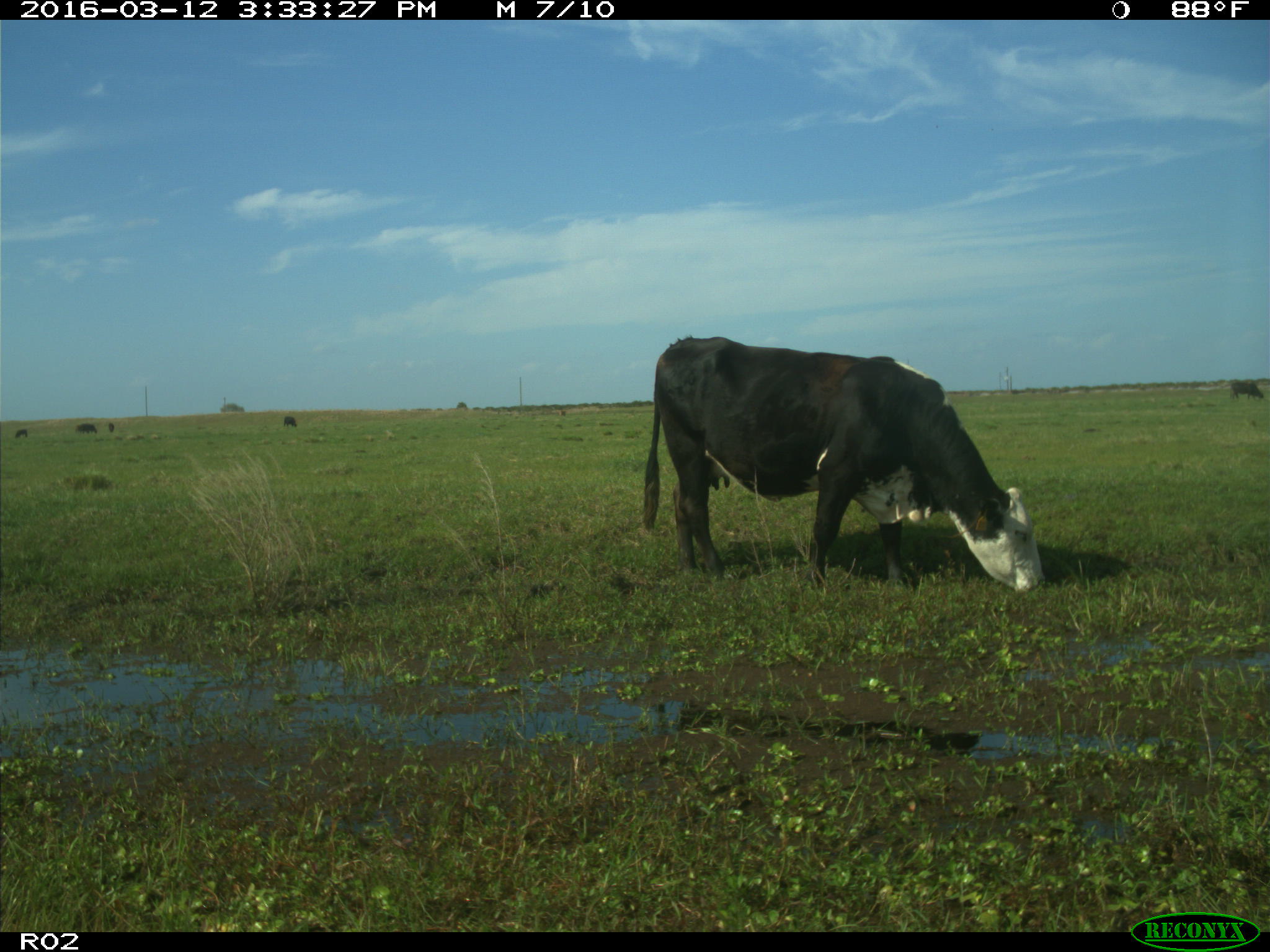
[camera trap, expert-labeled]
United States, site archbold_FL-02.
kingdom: Animalia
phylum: Chordata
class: Mammalia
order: Artiodactyla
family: Bovidae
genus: Bos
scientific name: Bos taurus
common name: domestic cow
Bos taurus (domestic cow).